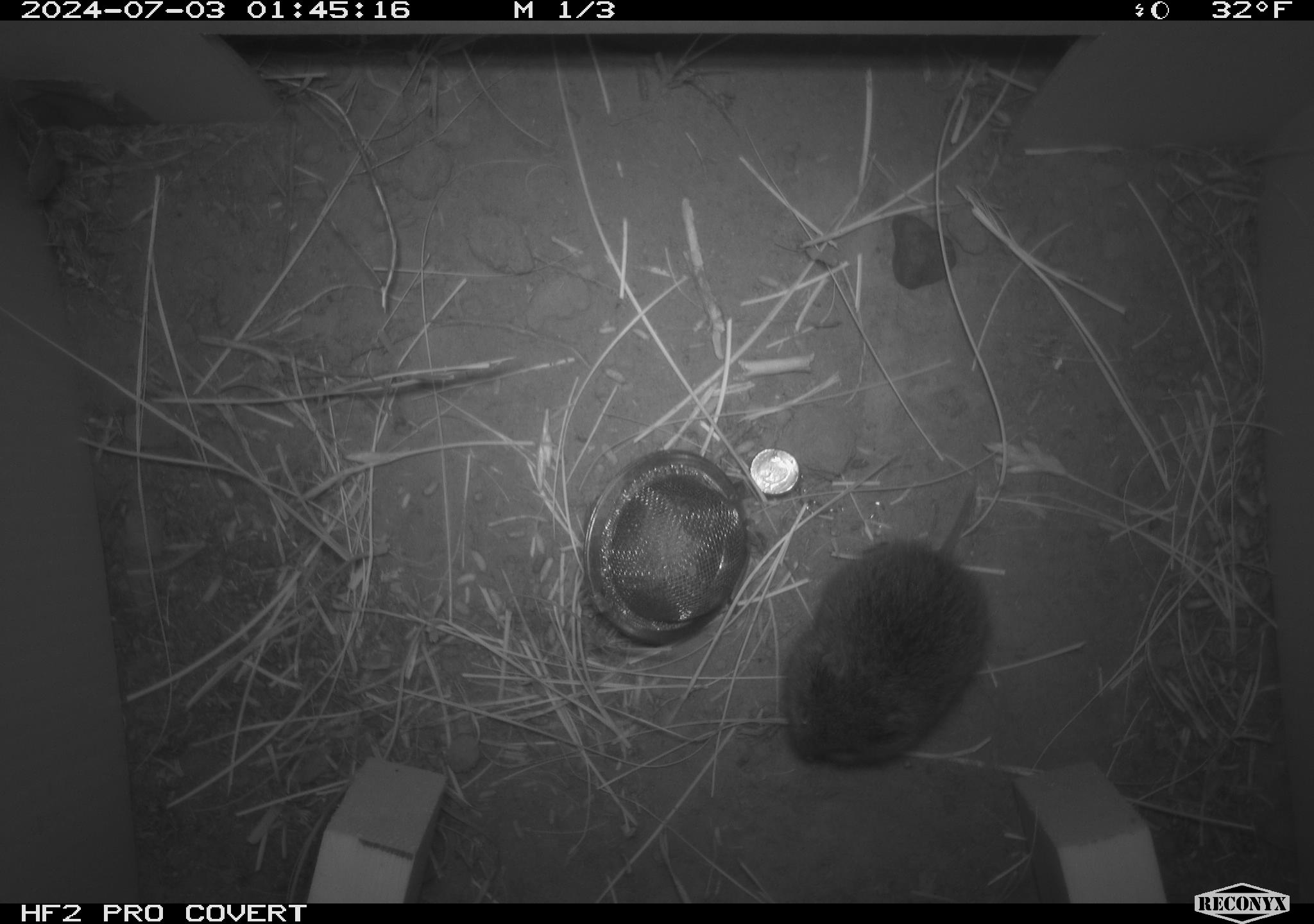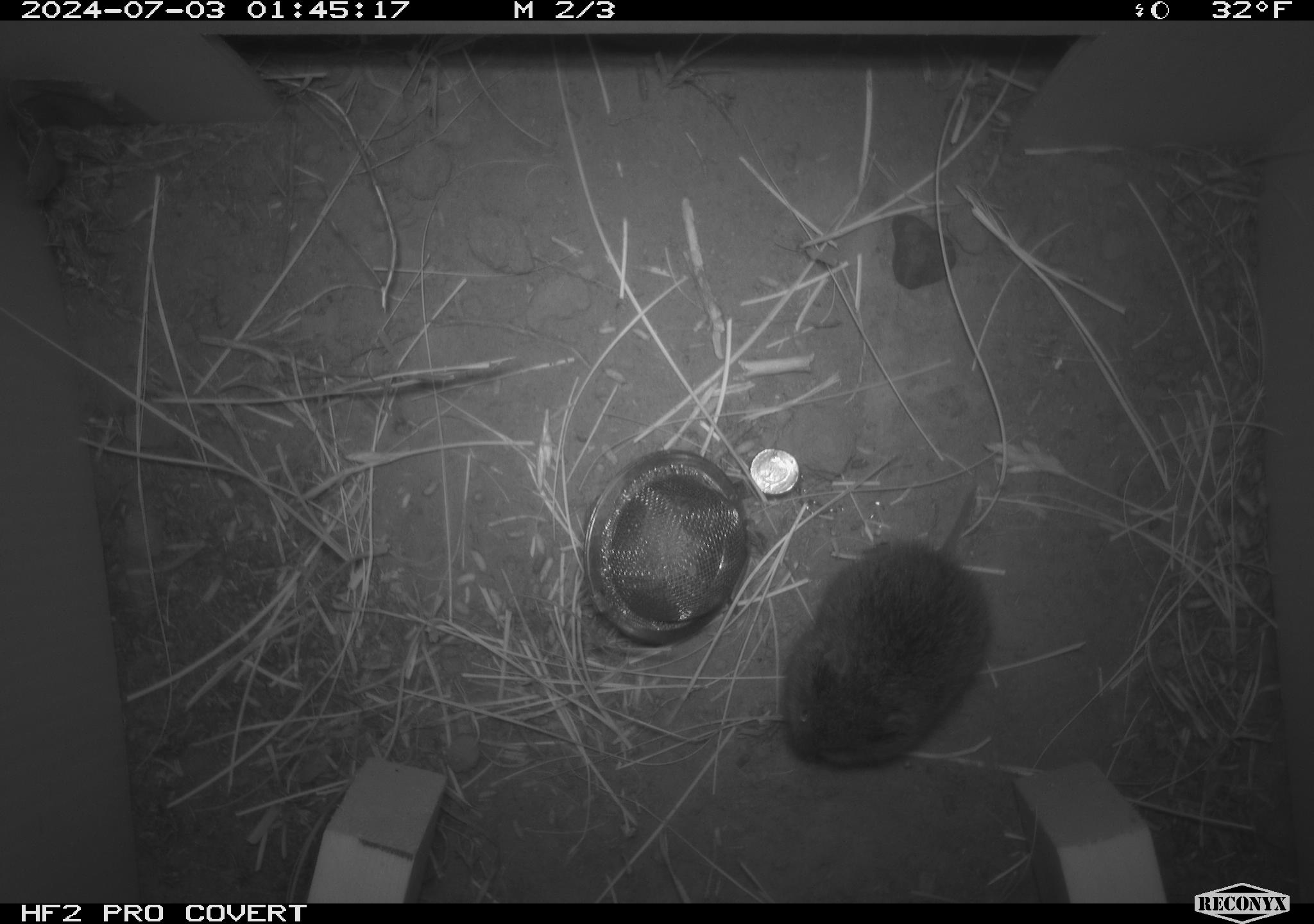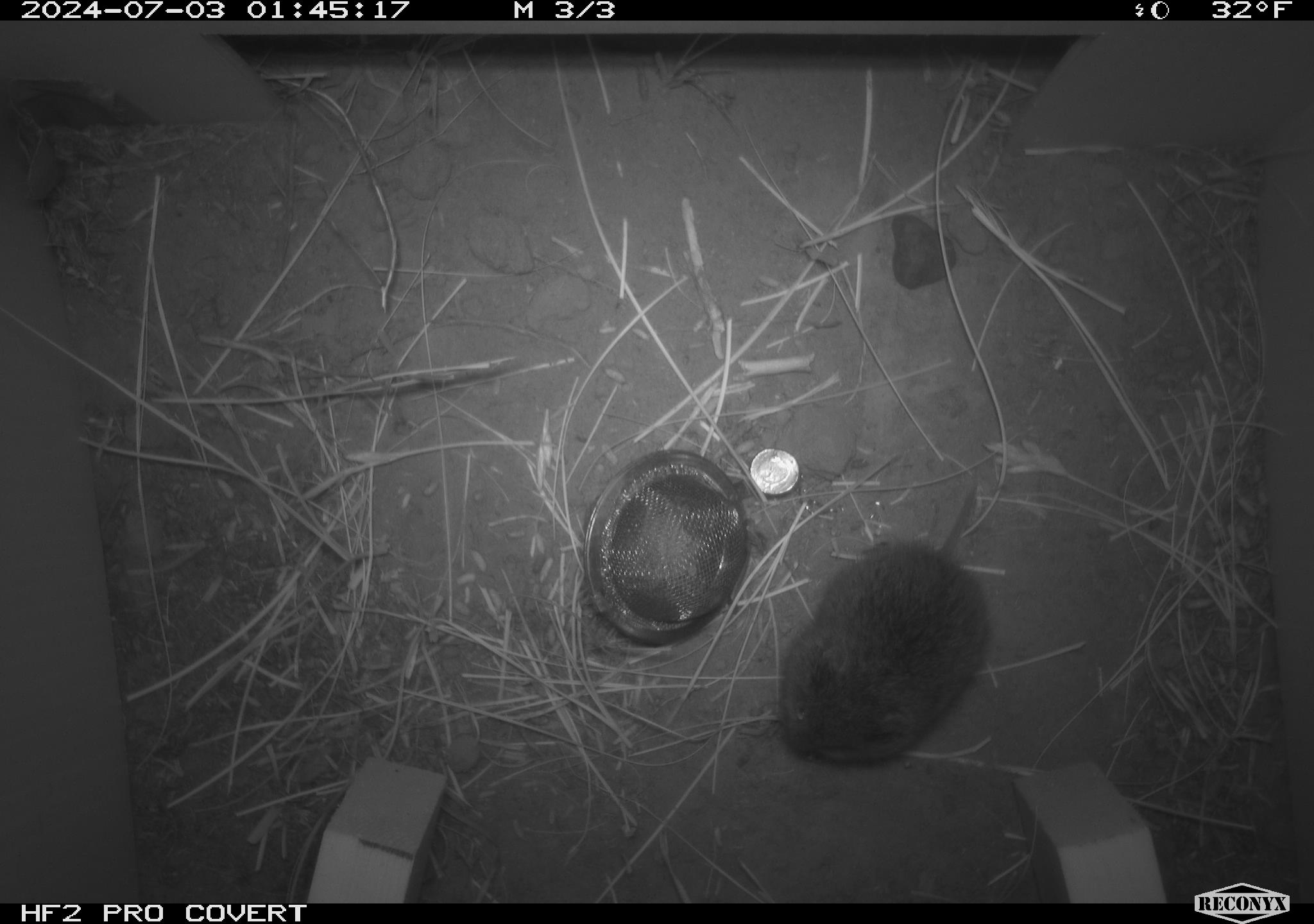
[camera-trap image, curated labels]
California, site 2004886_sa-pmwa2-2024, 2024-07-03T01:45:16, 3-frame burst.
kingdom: Animalia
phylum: Chordata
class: Mammalia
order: Rodentia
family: Cricetidae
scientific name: Arvicolinae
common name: voles, lemmings, and muskrats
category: arvicolinae subfamily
Arvicolinae subfamily (voles, lemmings, and muskrats) (Arvicolinae).